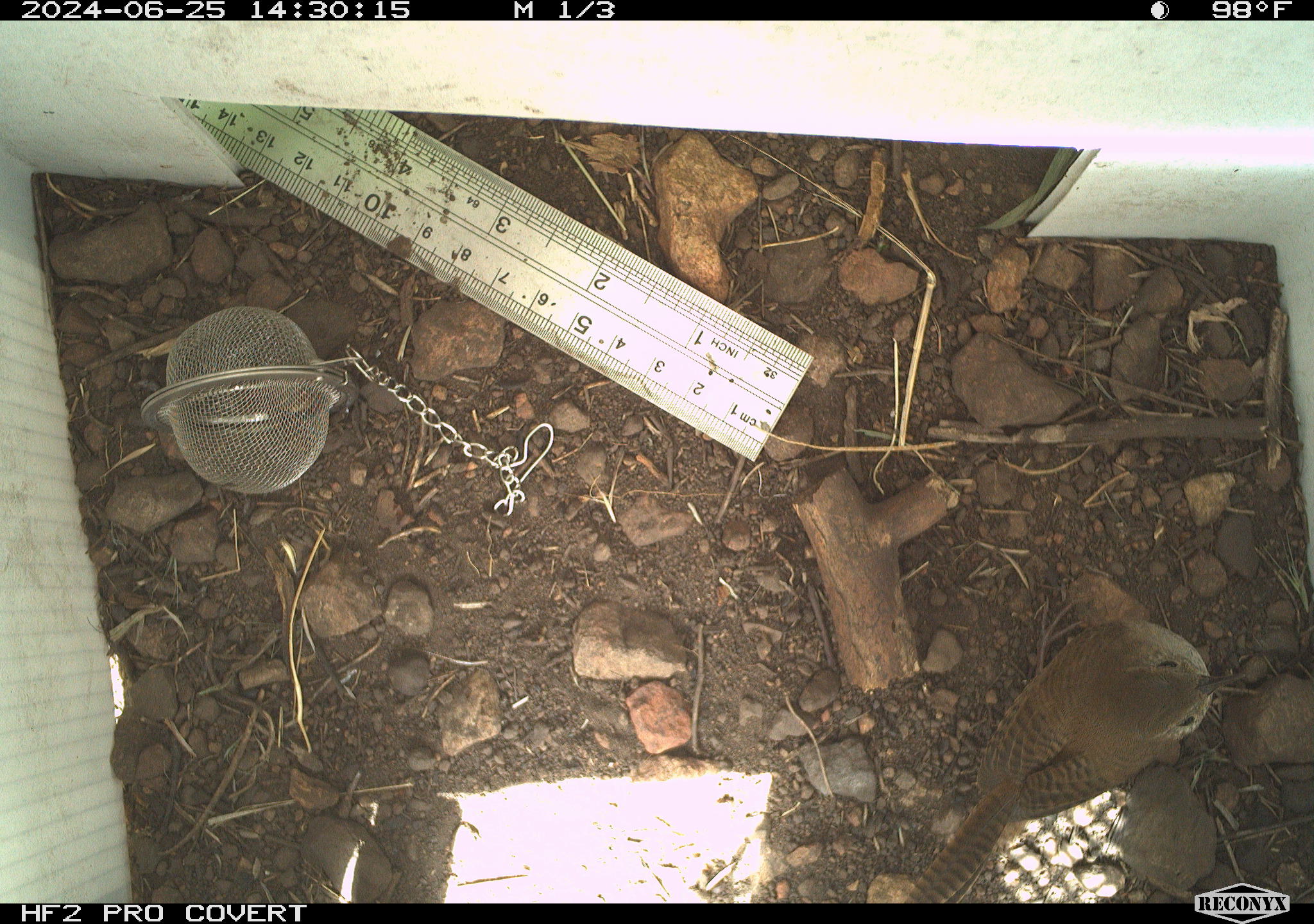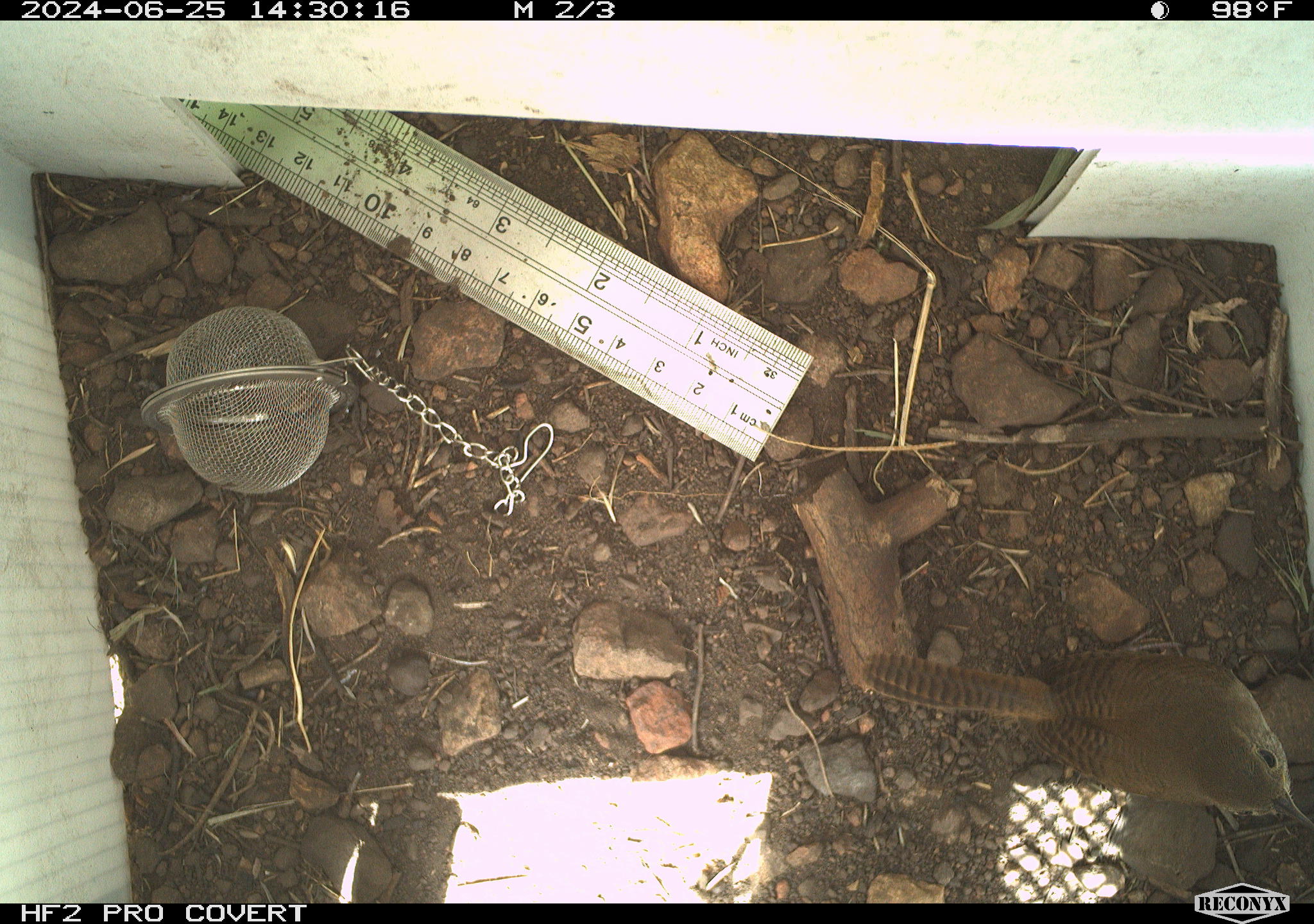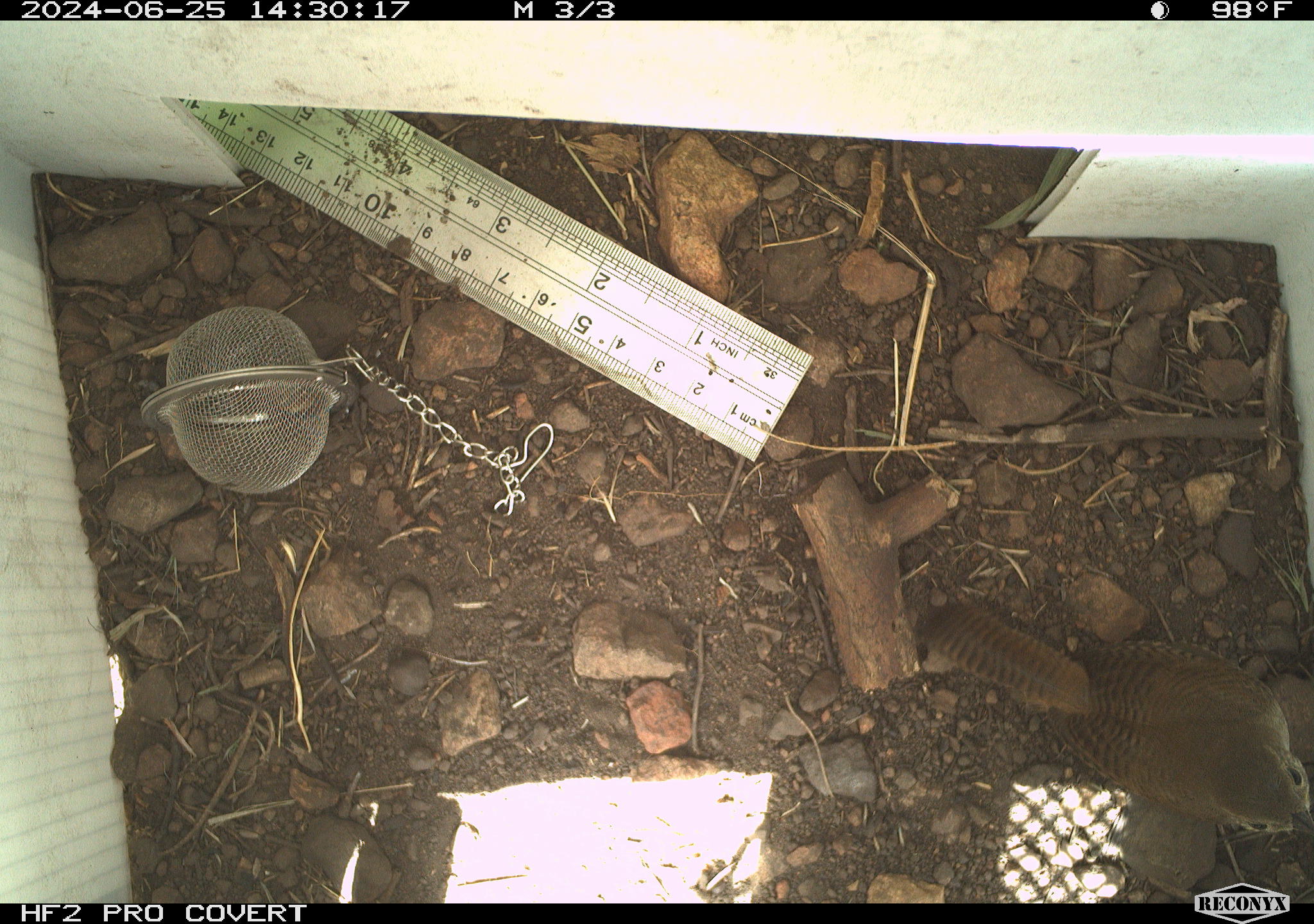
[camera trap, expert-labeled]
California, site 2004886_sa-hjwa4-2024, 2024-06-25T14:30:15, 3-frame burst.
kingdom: Animalia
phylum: Chordata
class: Aves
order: Passeriformes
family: Troglodytidae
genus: Troglodytes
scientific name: Troglodytes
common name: house wrens, winter wrens, and allies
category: troglodytes species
Troglodytes species (house wrens, winter wrens, and allies) (Troglodytes).